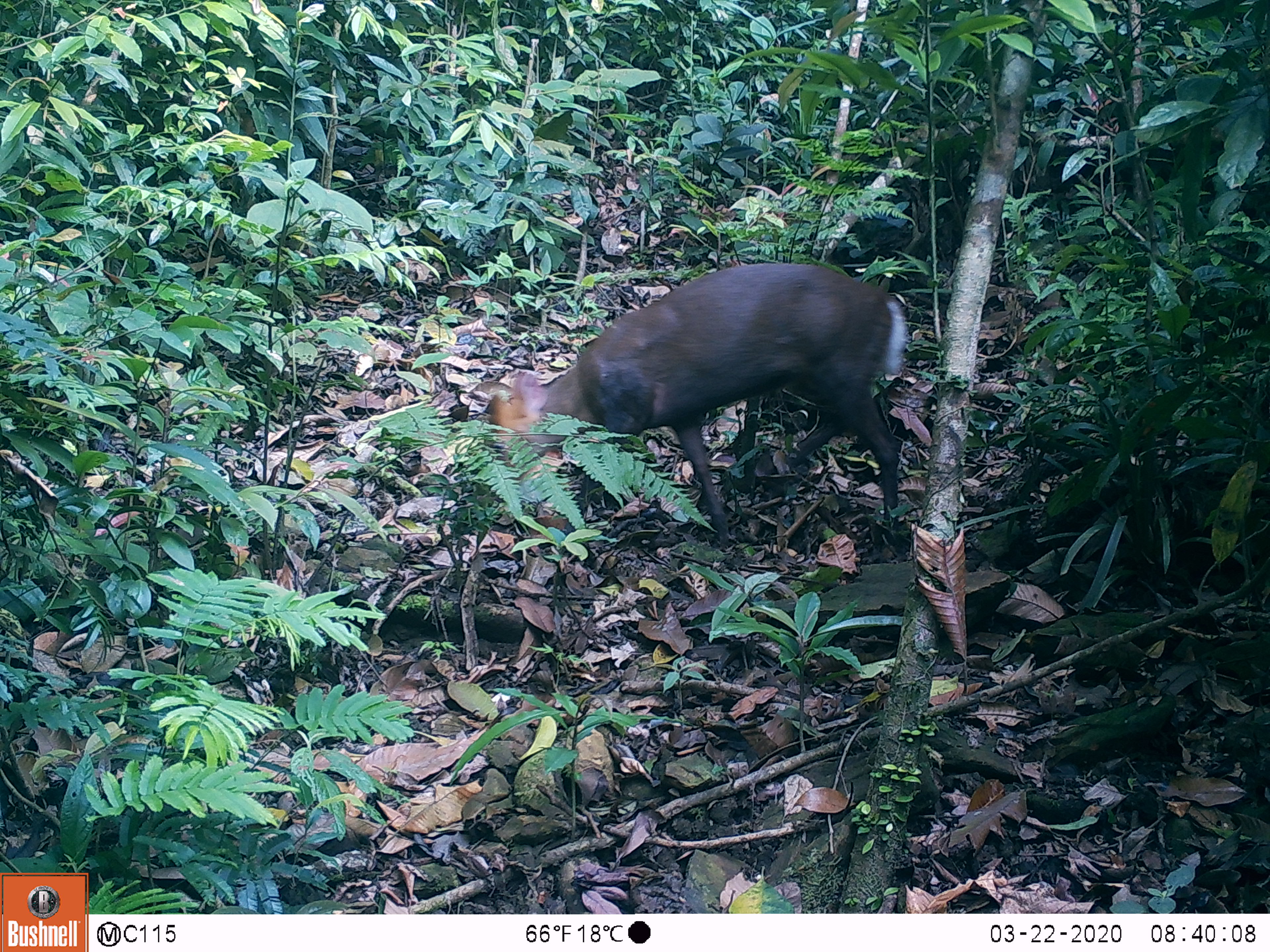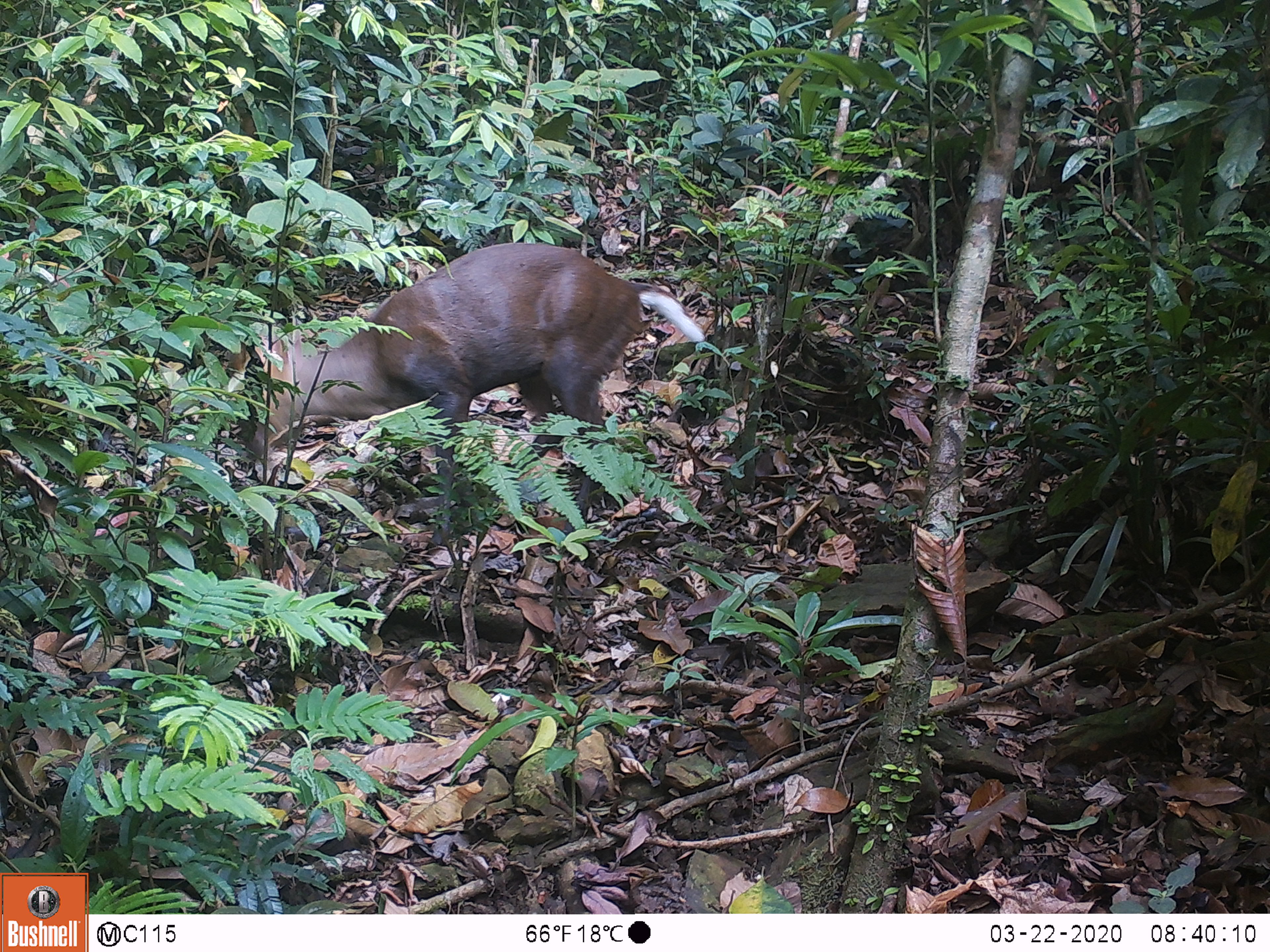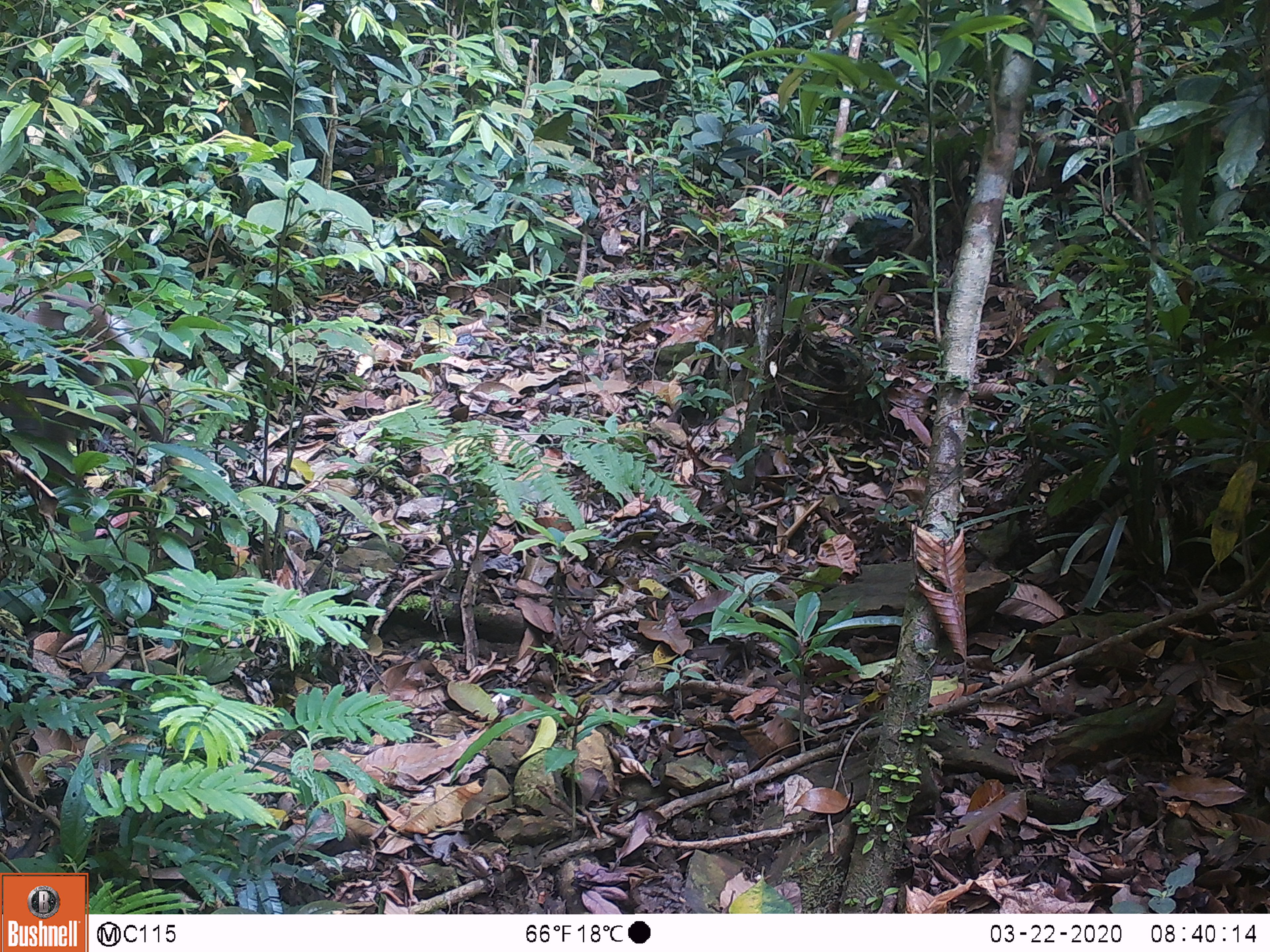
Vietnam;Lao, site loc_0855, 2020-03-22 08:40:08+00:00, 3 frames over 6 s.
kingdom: Animalia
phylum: Chordata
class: Mammalia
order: Artiodactyla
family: Cervidae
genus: Muntiacus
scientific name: Muntiacus rooseveltorum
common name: roosevelt's muntjac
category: roosevelts muntjac group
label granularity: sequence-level